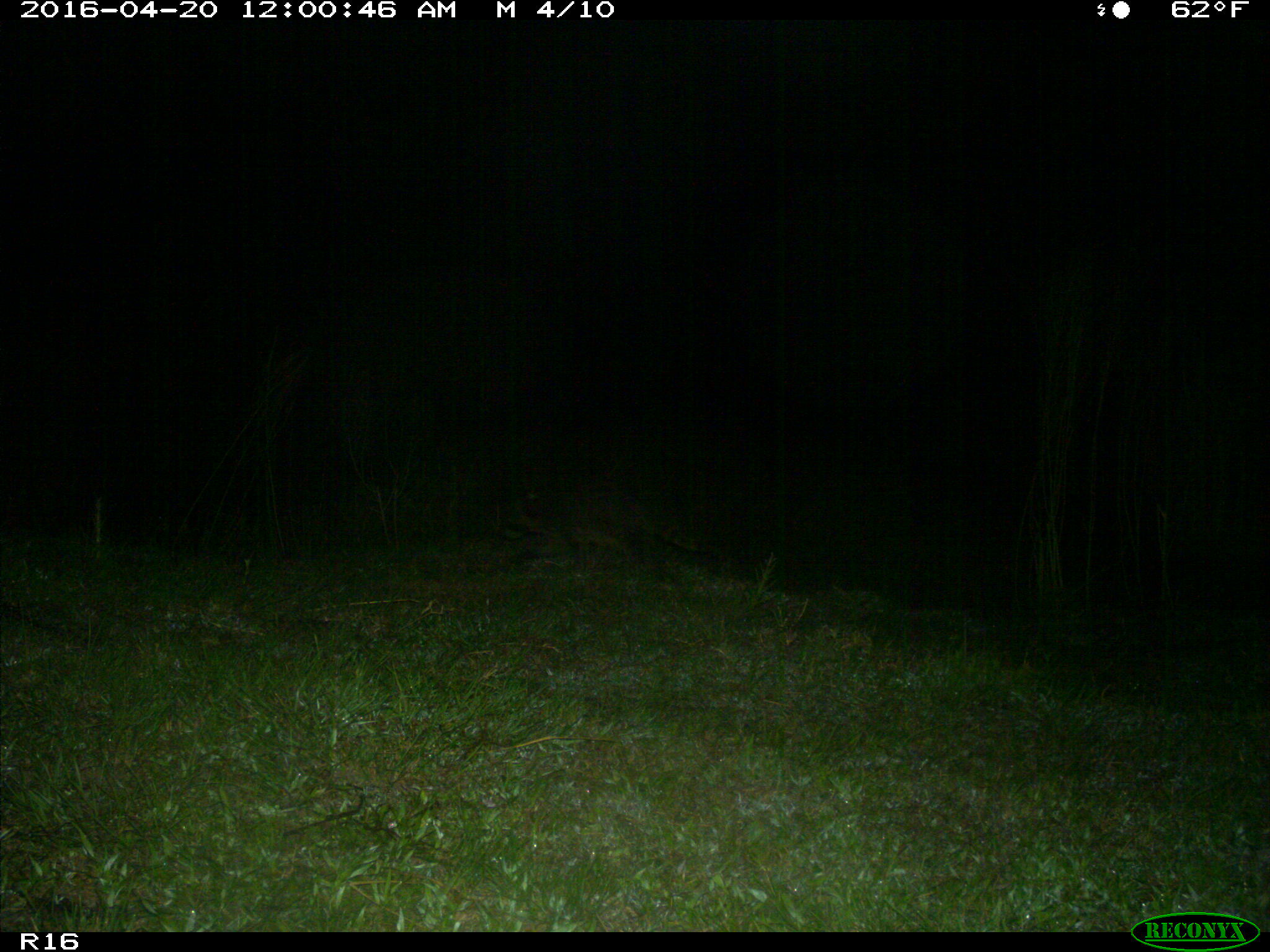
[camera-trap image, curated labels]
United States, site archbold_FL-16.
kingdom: Animalia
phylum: Chordata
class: Mammalia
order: Carnivora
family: Procyonidae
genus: Procyon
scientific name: Procyon lotor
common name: common raccoon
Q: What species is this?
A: Procyon lotor (common raccoon).